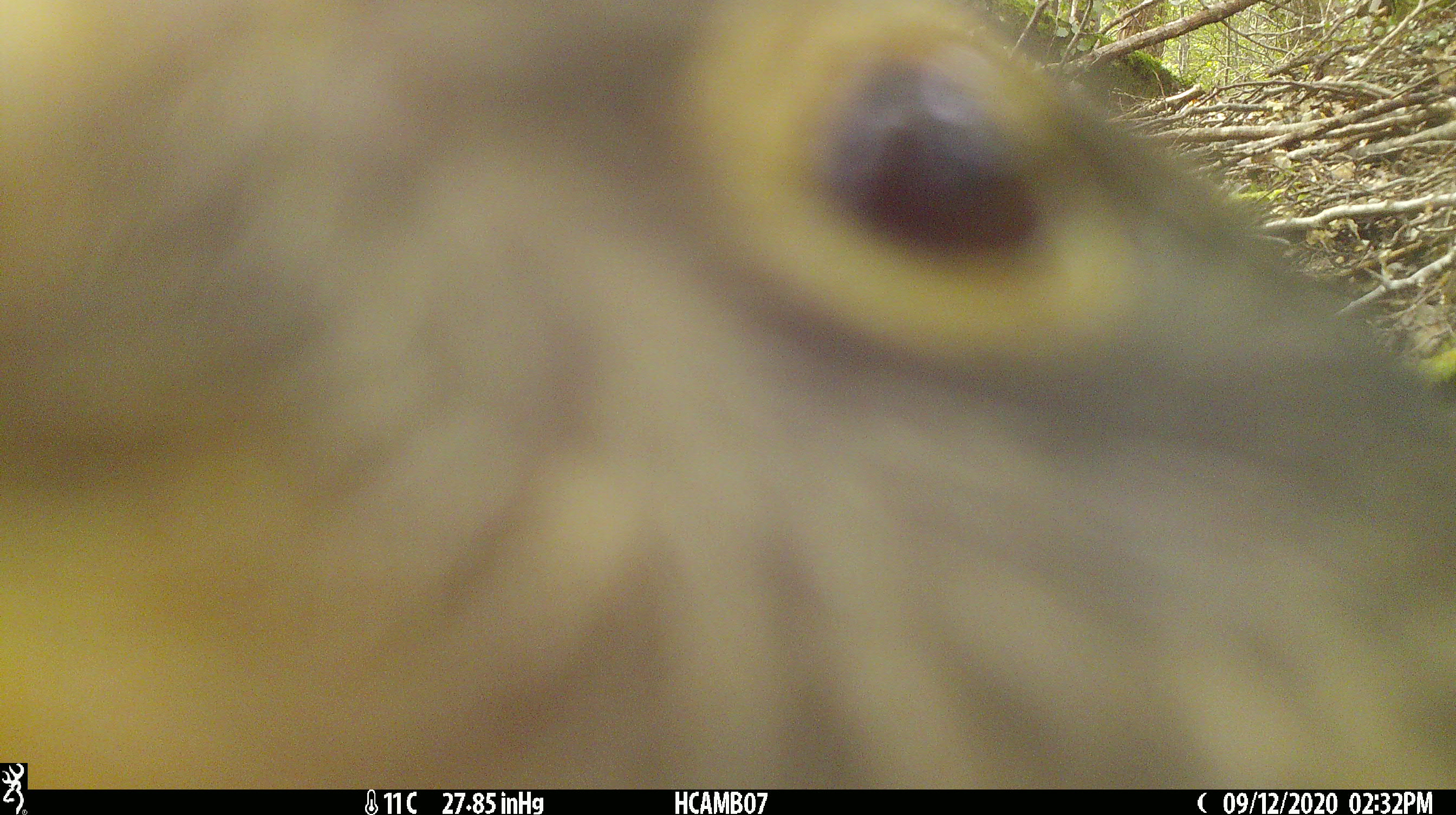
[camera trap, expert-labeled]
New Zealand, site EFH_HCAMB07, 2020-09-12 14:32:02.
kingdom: Animalia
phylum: Chordata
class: Aves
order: Psittaciformes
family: Strigopidae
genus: Nestor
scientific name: Nestor notabilis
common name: kea